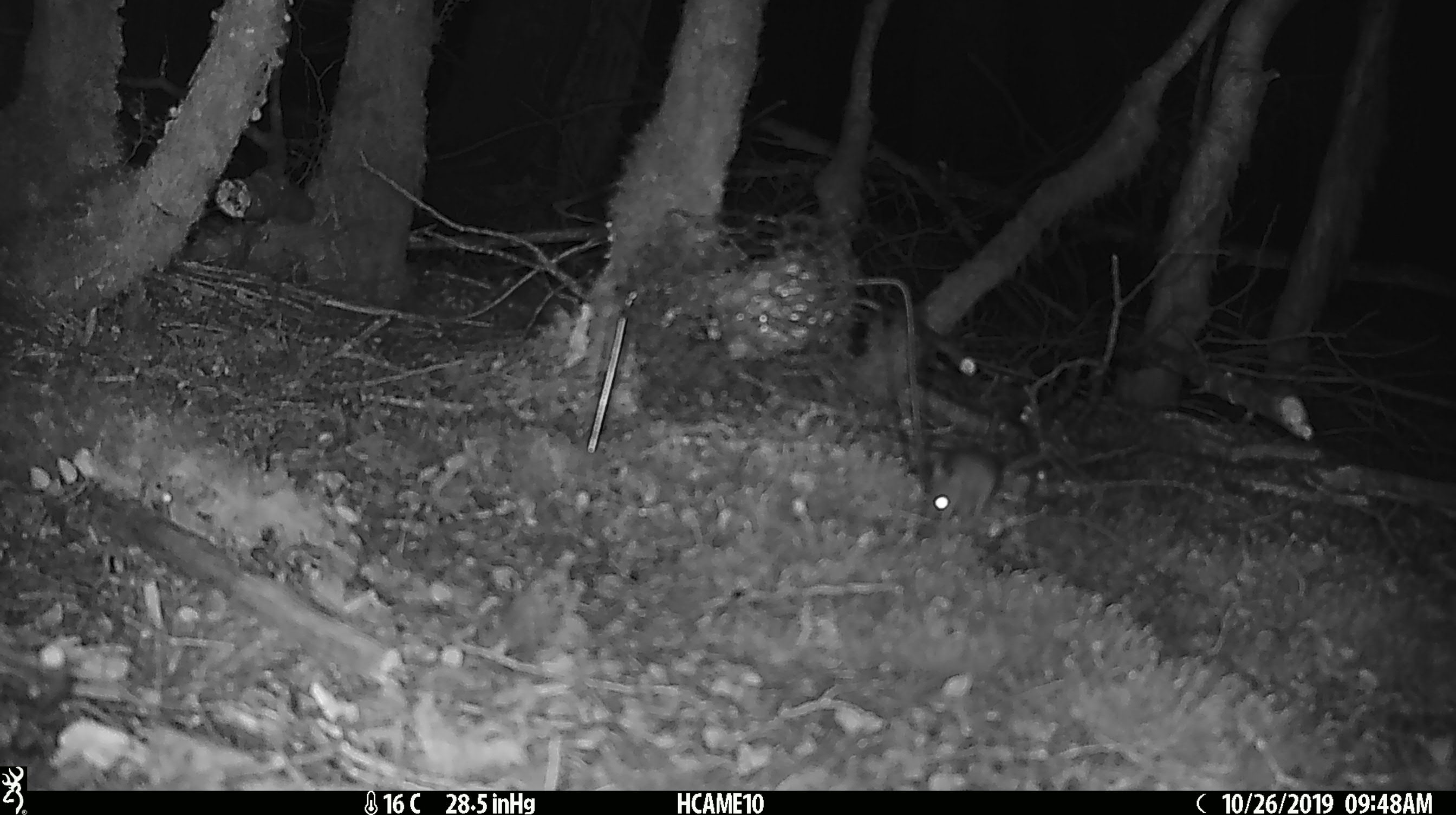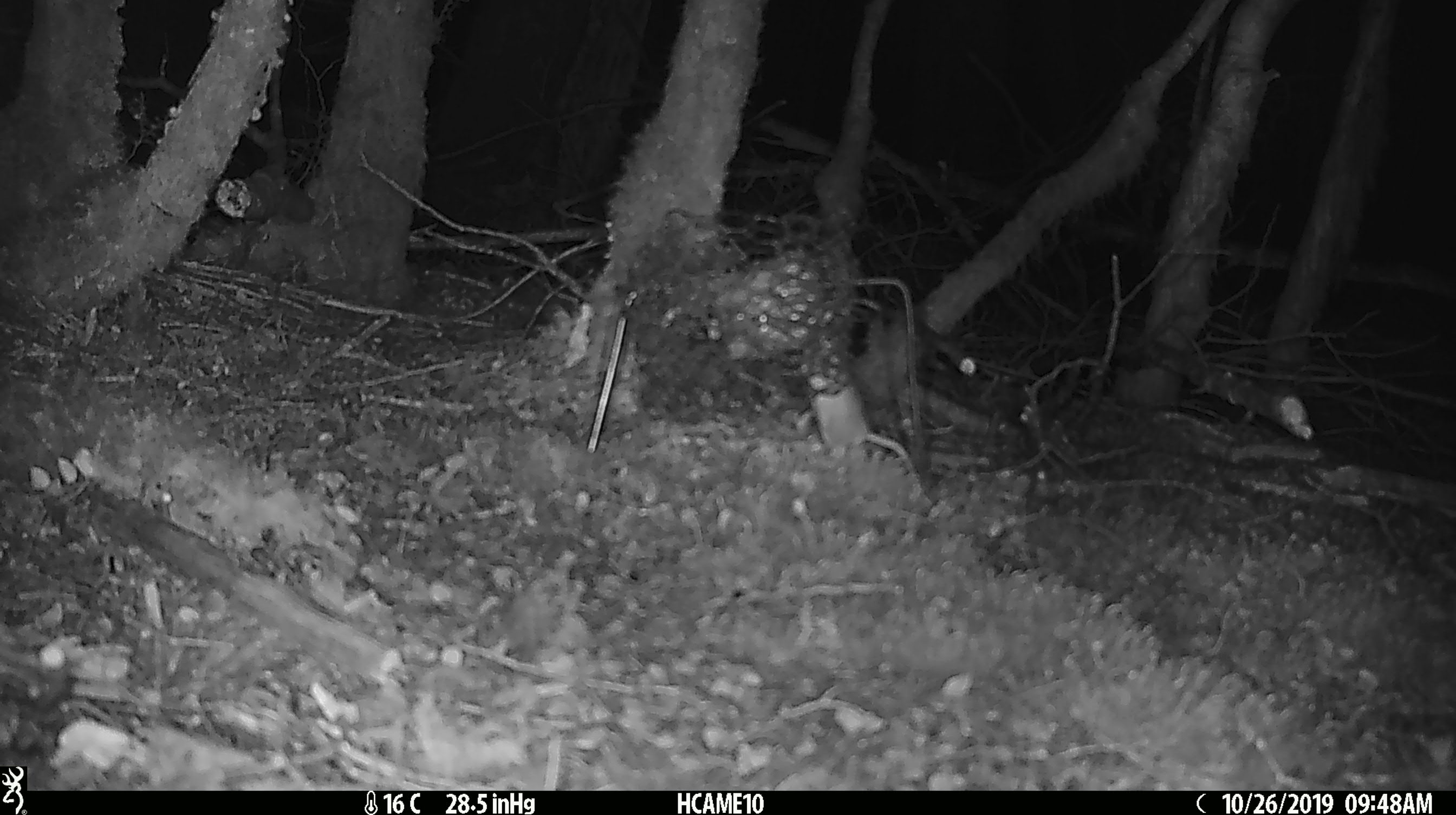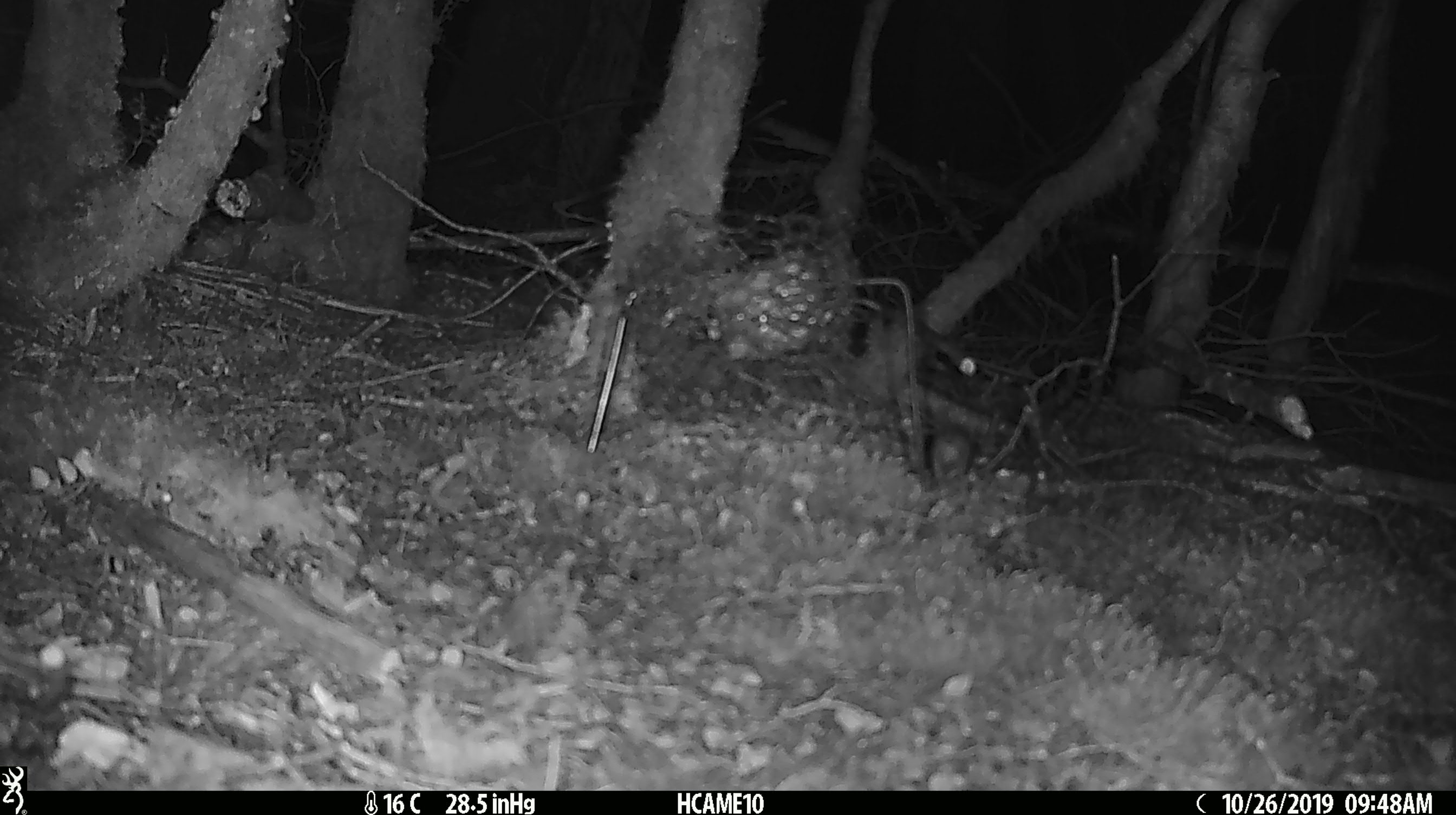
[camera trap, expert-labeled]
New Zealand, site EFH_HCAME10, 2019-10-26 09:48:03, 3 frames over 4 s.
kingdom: Animalia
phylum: Chordata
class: Mammalia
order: Rodentia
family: Muridae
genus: Mus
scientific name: Mus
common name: mouse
Mouse (Mus).